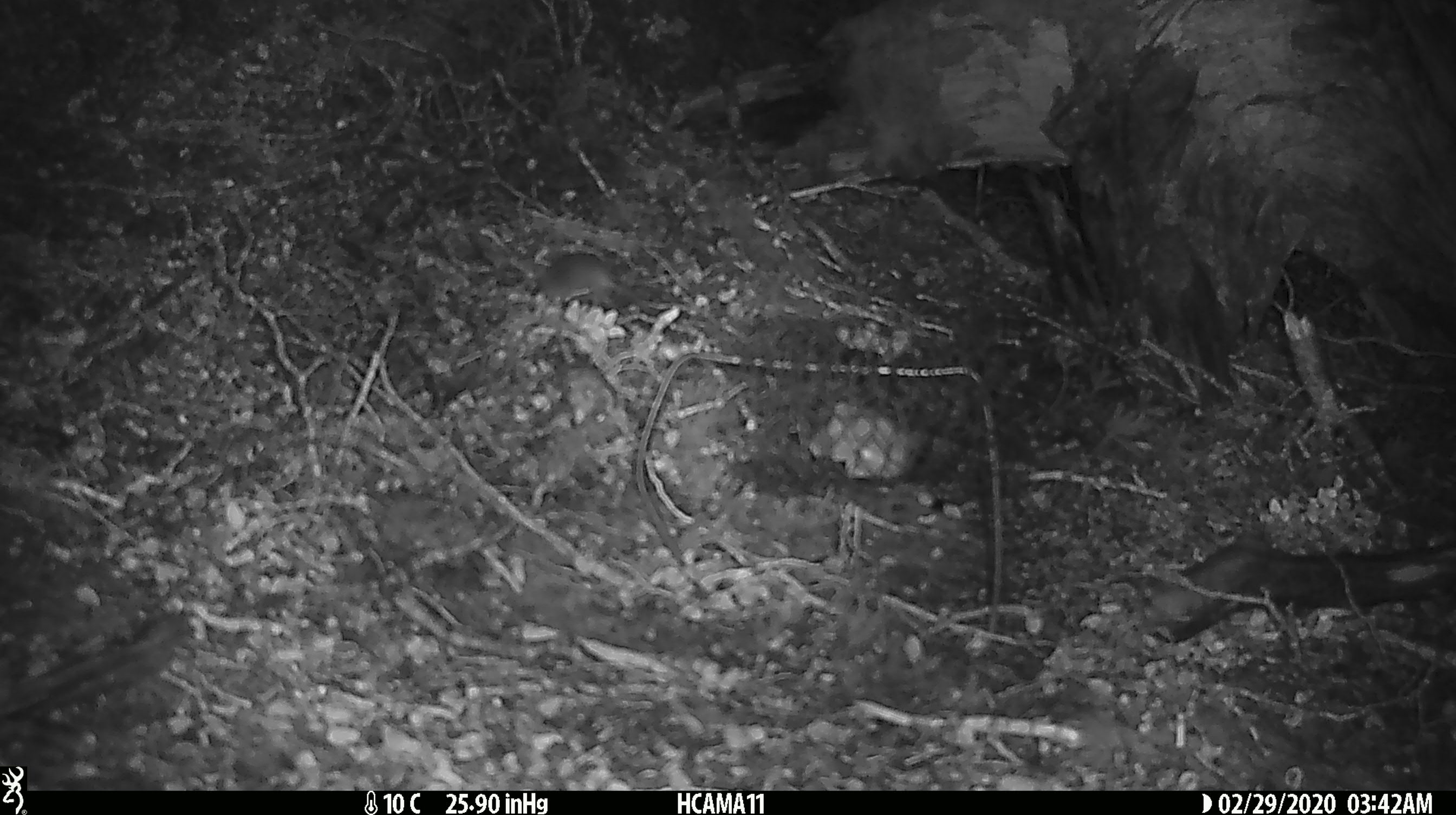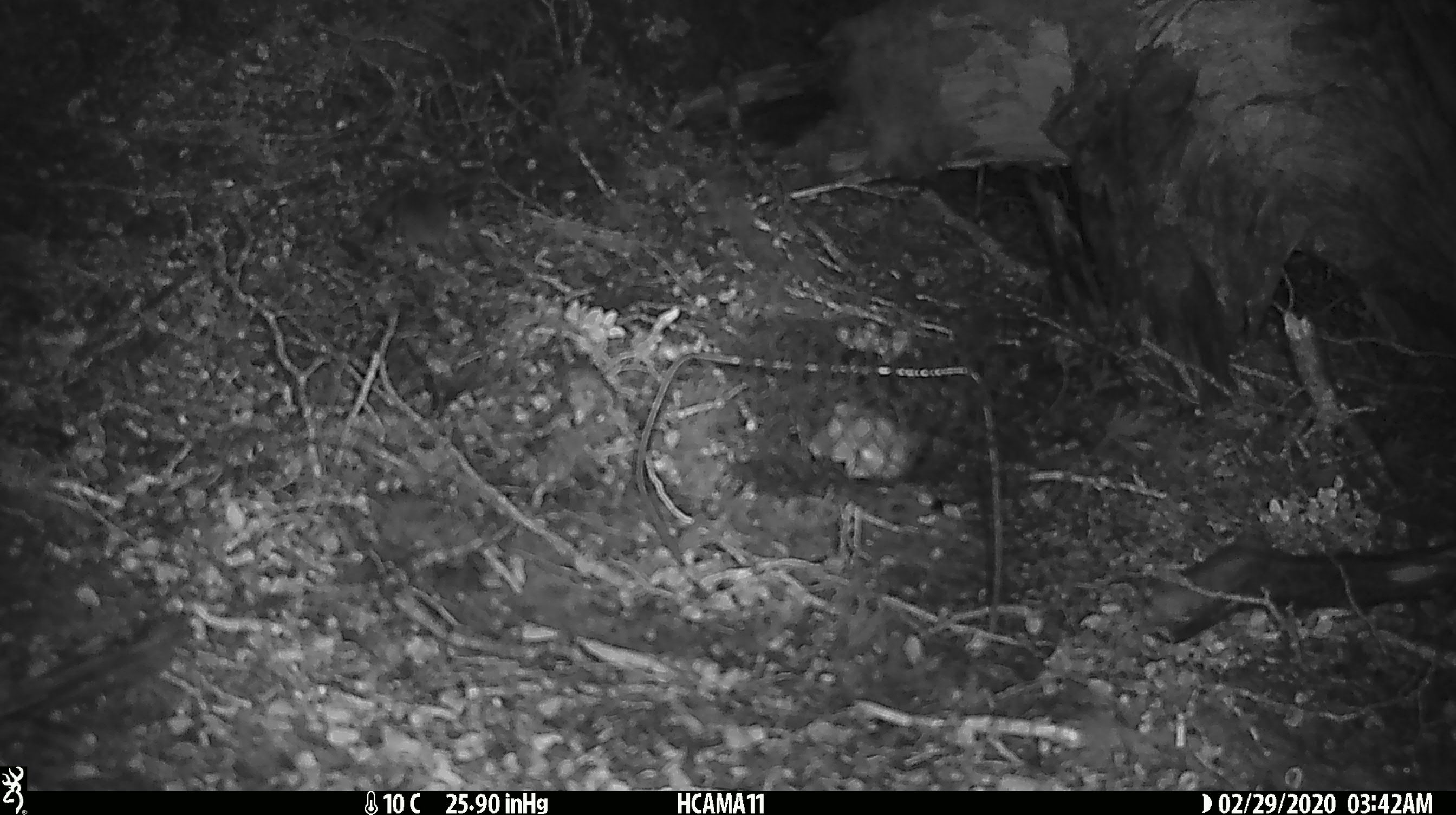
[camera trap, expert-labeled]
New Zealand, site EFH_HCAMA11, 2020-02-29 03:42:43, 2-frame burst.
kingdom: Animalia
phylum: Chordata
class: Mammalia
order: Rodentia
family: Muridae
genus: Mus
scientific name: Mus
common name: mouse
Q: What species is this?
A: Mouse (Mus).